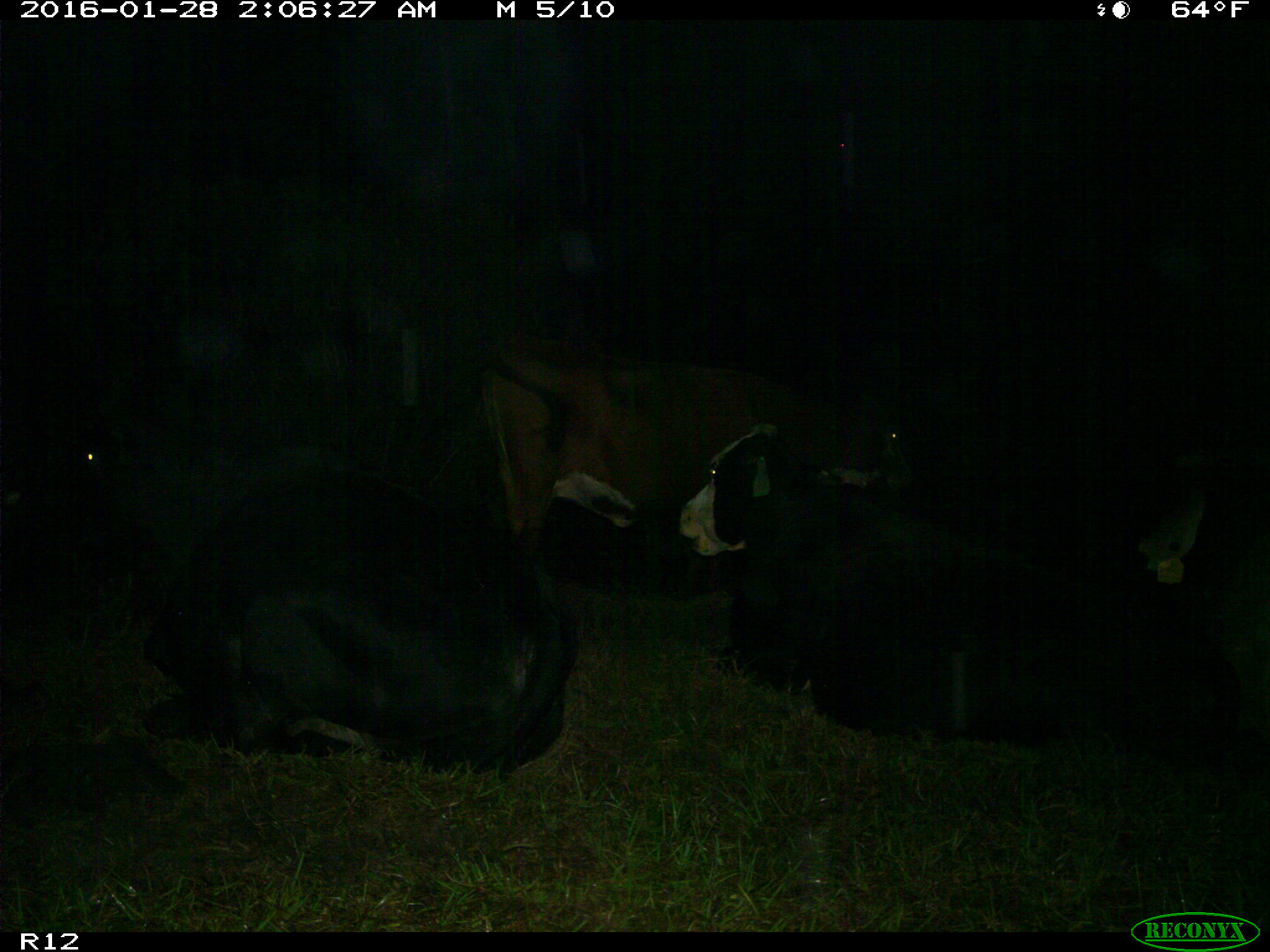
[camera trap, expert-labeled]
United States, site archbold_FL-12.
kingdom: Animalia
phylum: Chordata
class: Mammalia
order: Artiodactyla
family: Bovidae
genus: Bos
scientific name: Bos taurus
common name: domestic cow